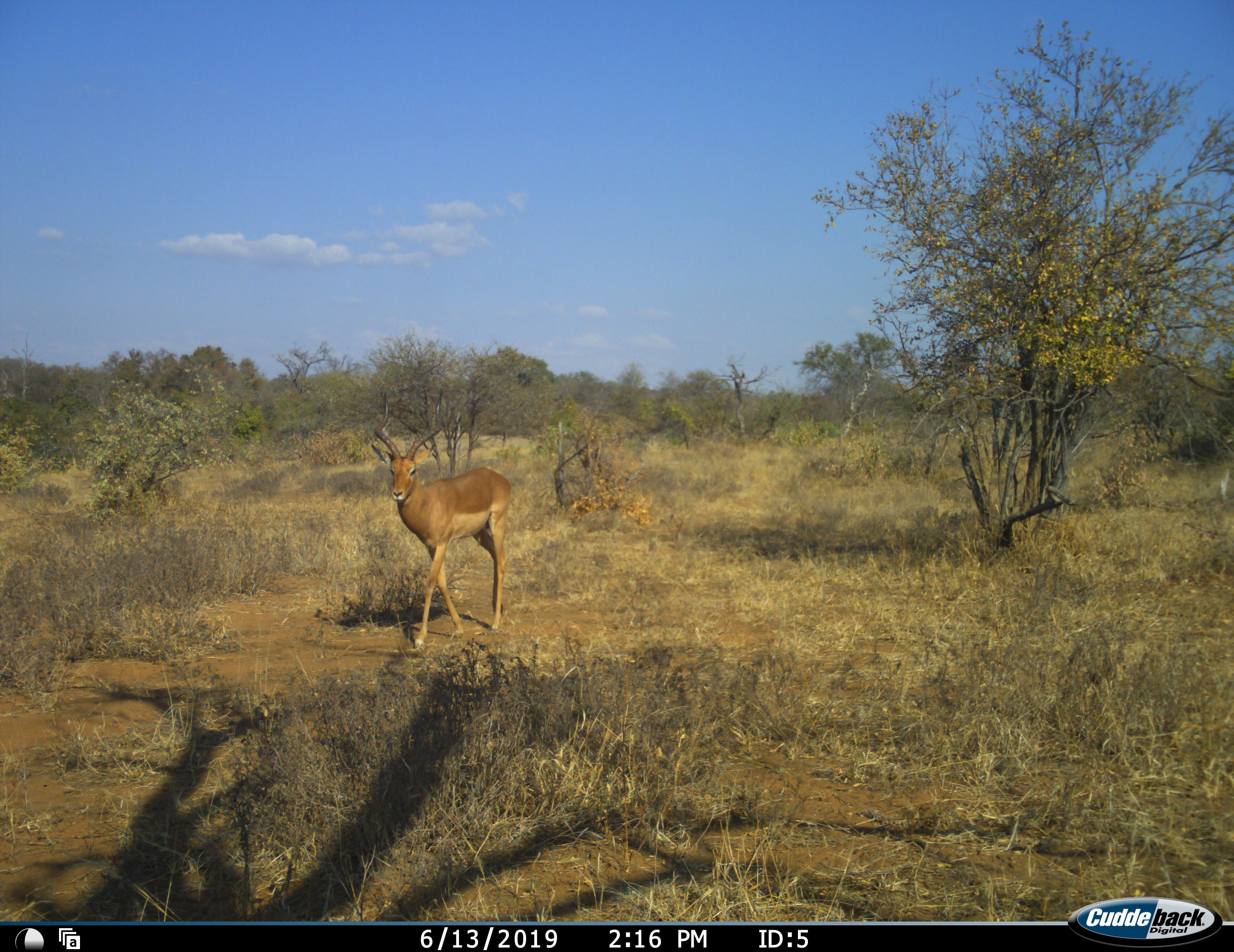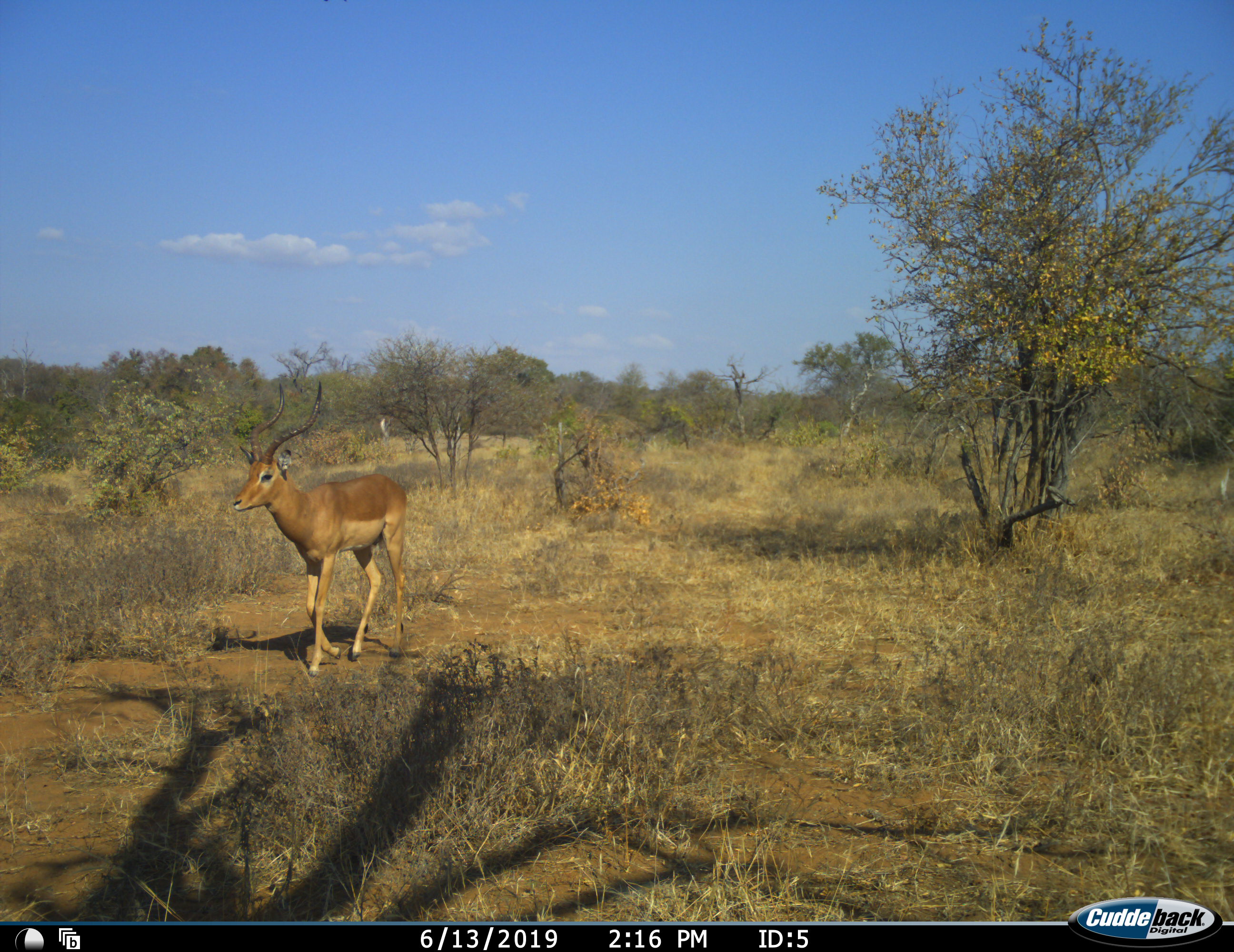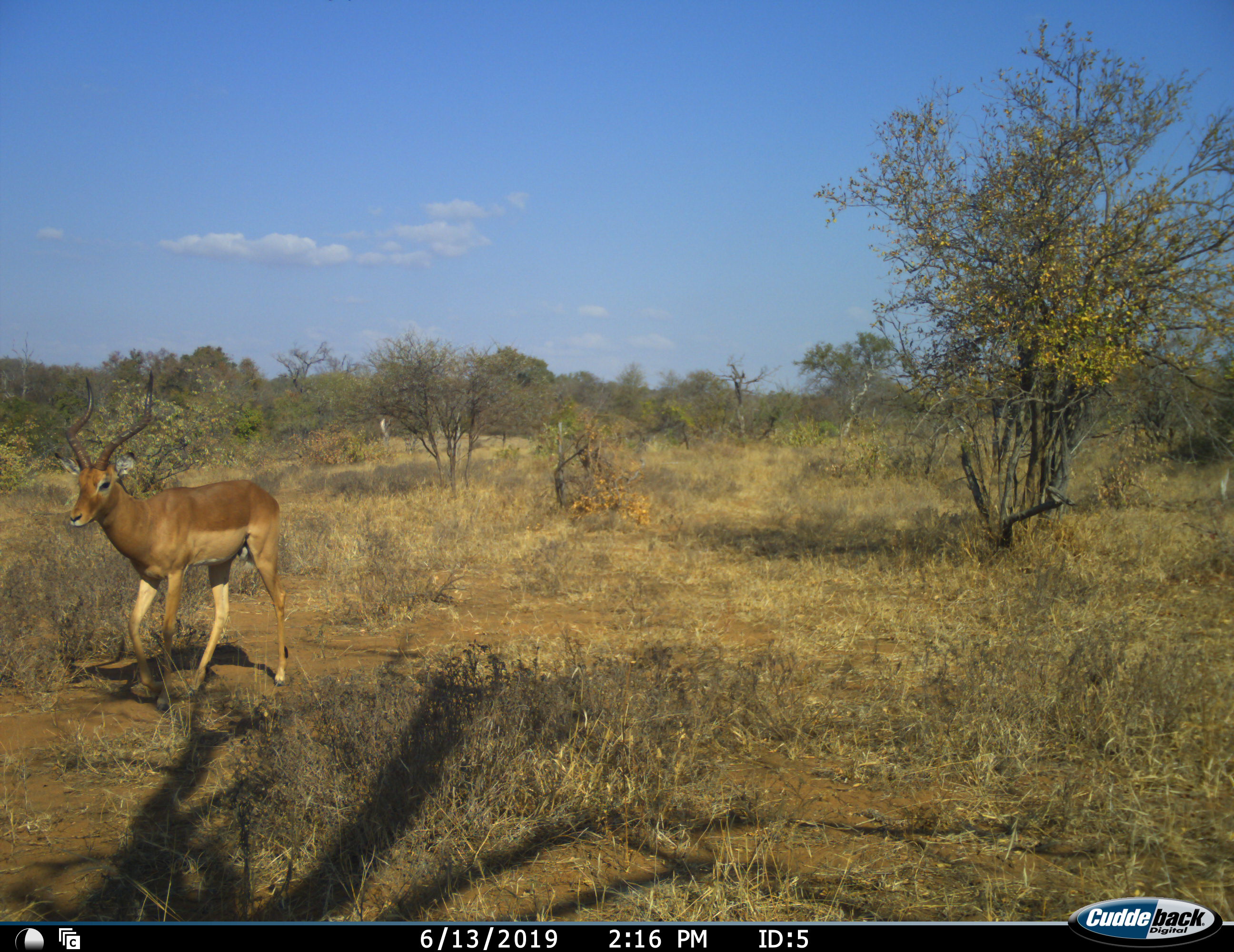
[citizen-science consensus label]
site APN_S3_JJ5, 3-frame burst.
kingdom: Animalia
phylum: Chordata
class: Mammalia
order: Artiodactyla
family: Bovidae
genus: Aepyceros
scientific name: Aepyceros melampus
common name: impala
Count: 1.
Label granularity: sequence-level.